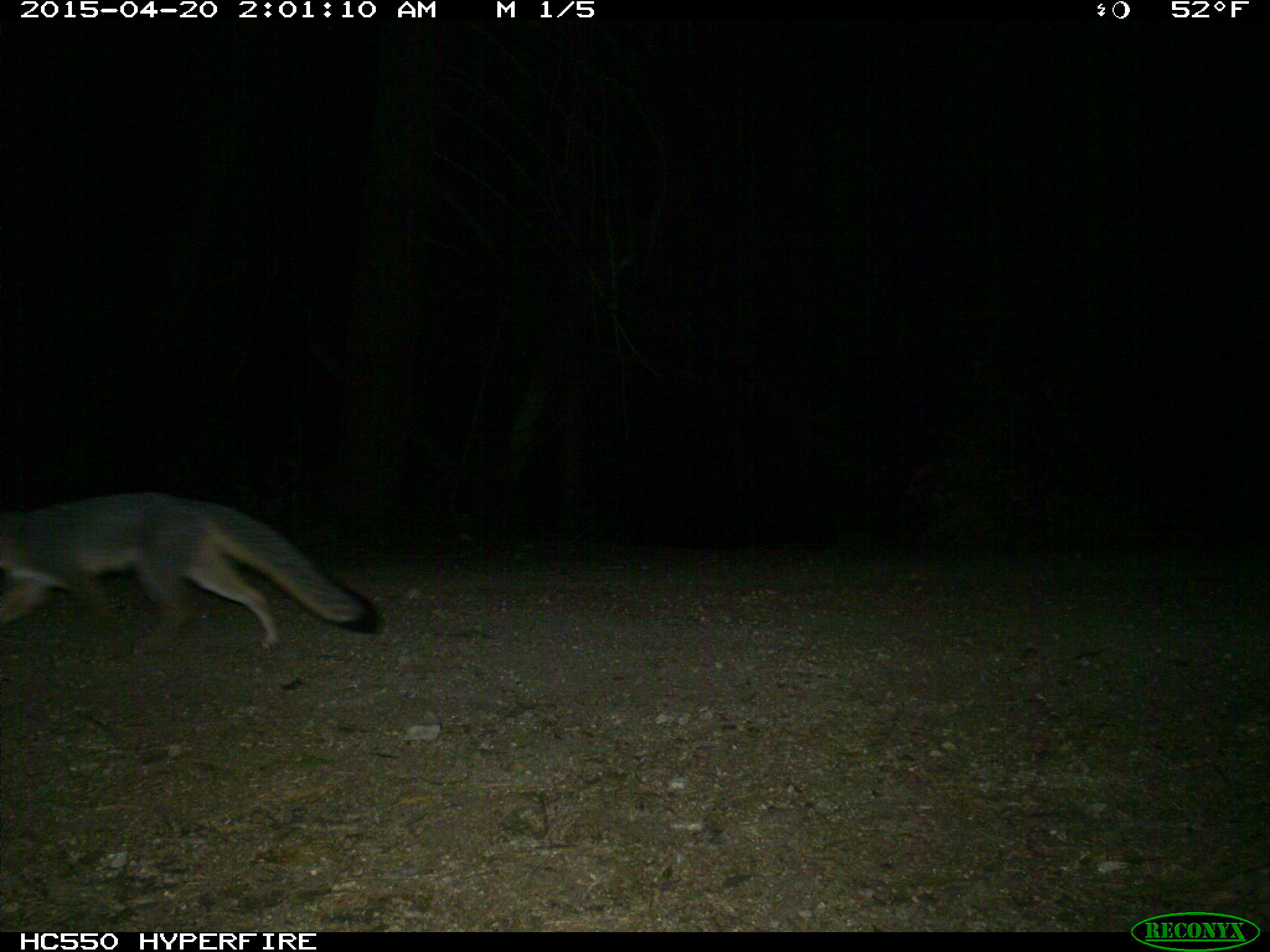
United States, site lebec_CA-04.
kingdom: Animalia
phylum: Chordata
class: Mammalia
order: Carnivora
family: Canidae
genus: Urocyon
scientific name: Urocyon cinereoargenteus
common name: gray fox